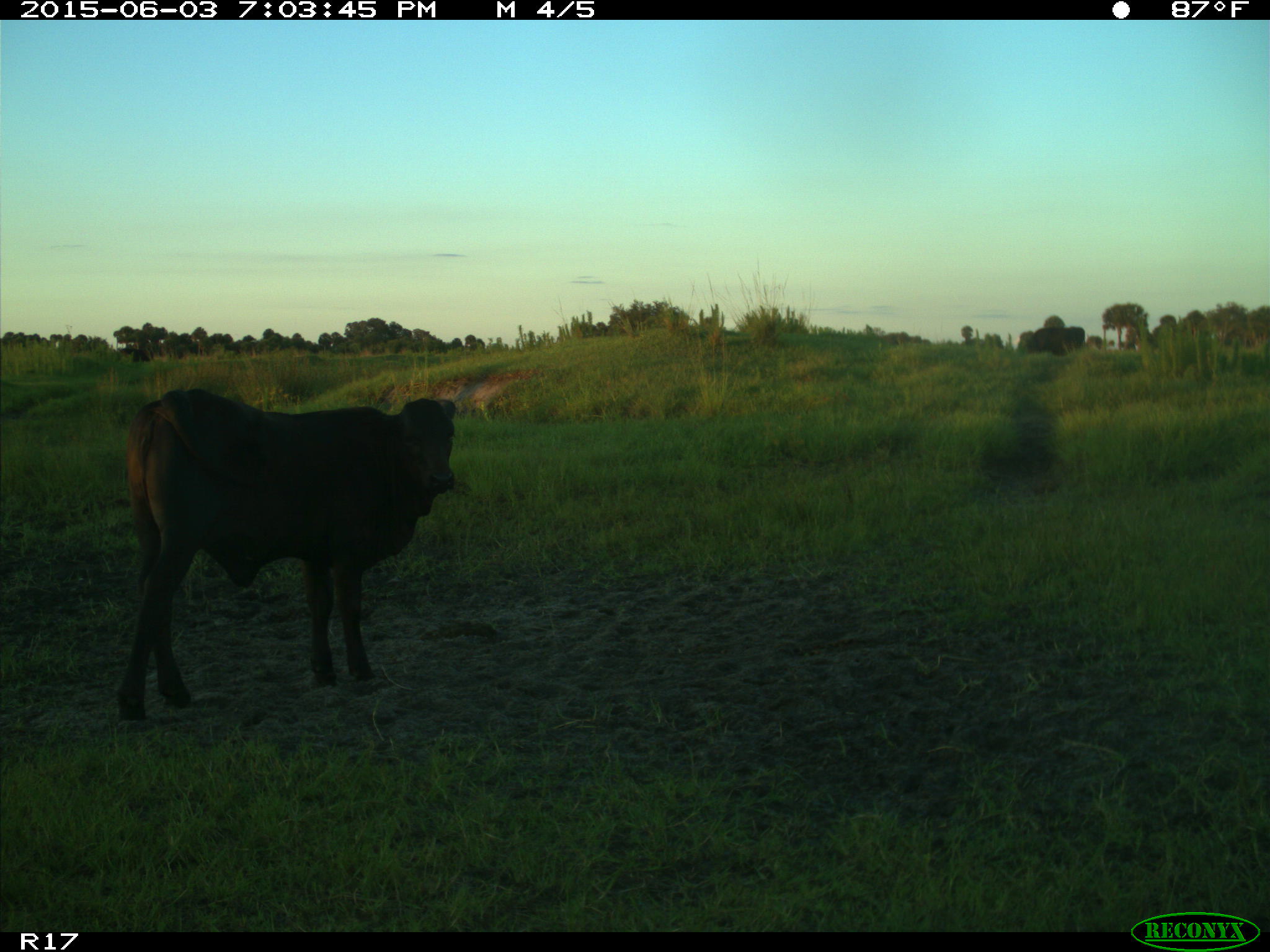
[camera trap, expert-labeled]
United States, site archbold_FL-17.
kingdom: Animalia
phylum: Chordata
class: Mammalia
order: Artiodactyla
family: Bovidae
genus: Bos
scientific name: Bos taurus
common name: domestic cow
Bos taurus (domestic cow).